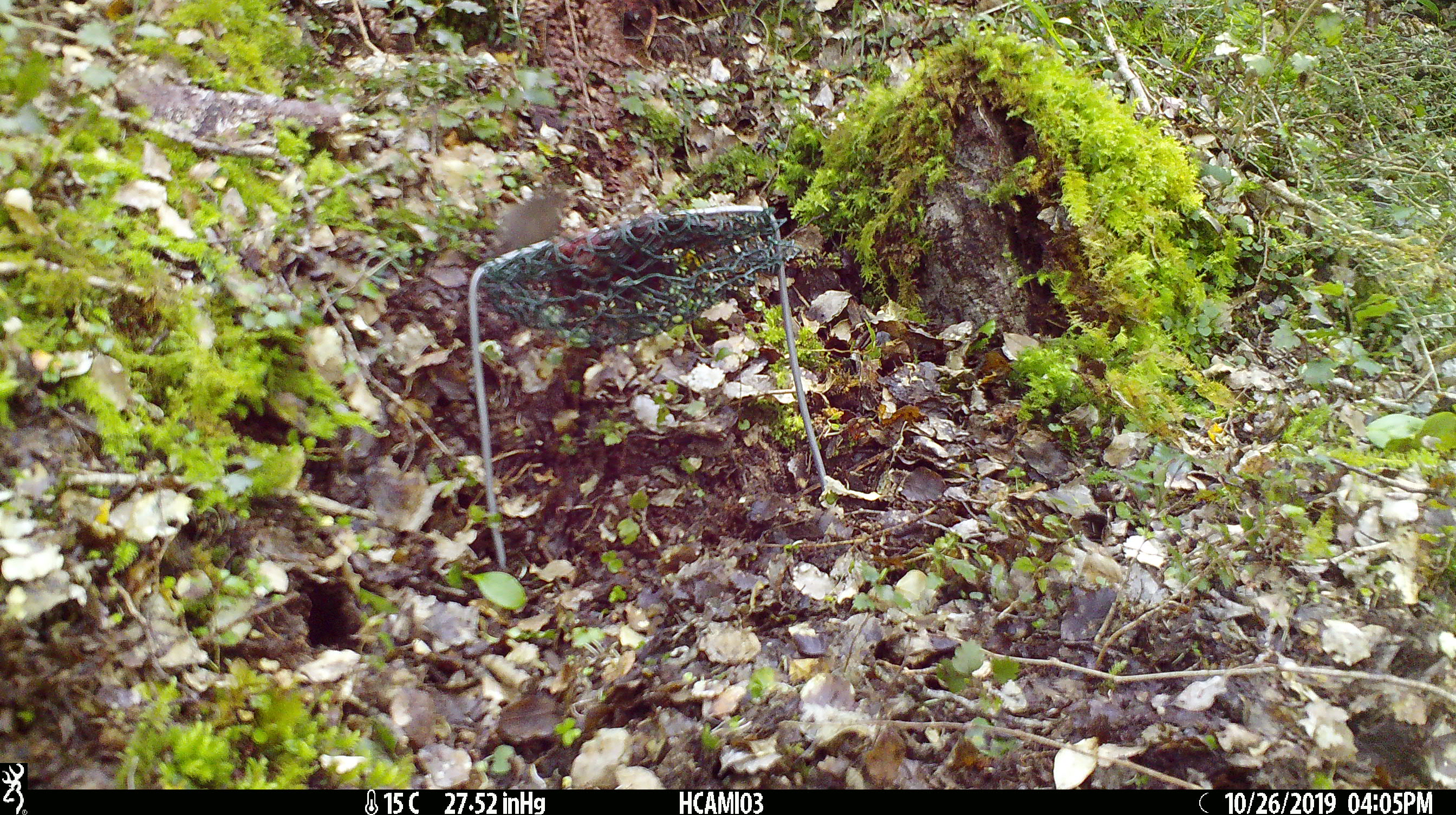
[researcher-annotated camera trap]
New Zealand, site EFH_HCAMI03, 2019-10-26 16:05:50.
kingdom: Animalia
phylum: Chordata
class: Mammalia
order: Rodentia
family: Muridae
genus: Mus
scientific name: Mus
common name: mouse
Mouse (Mus).